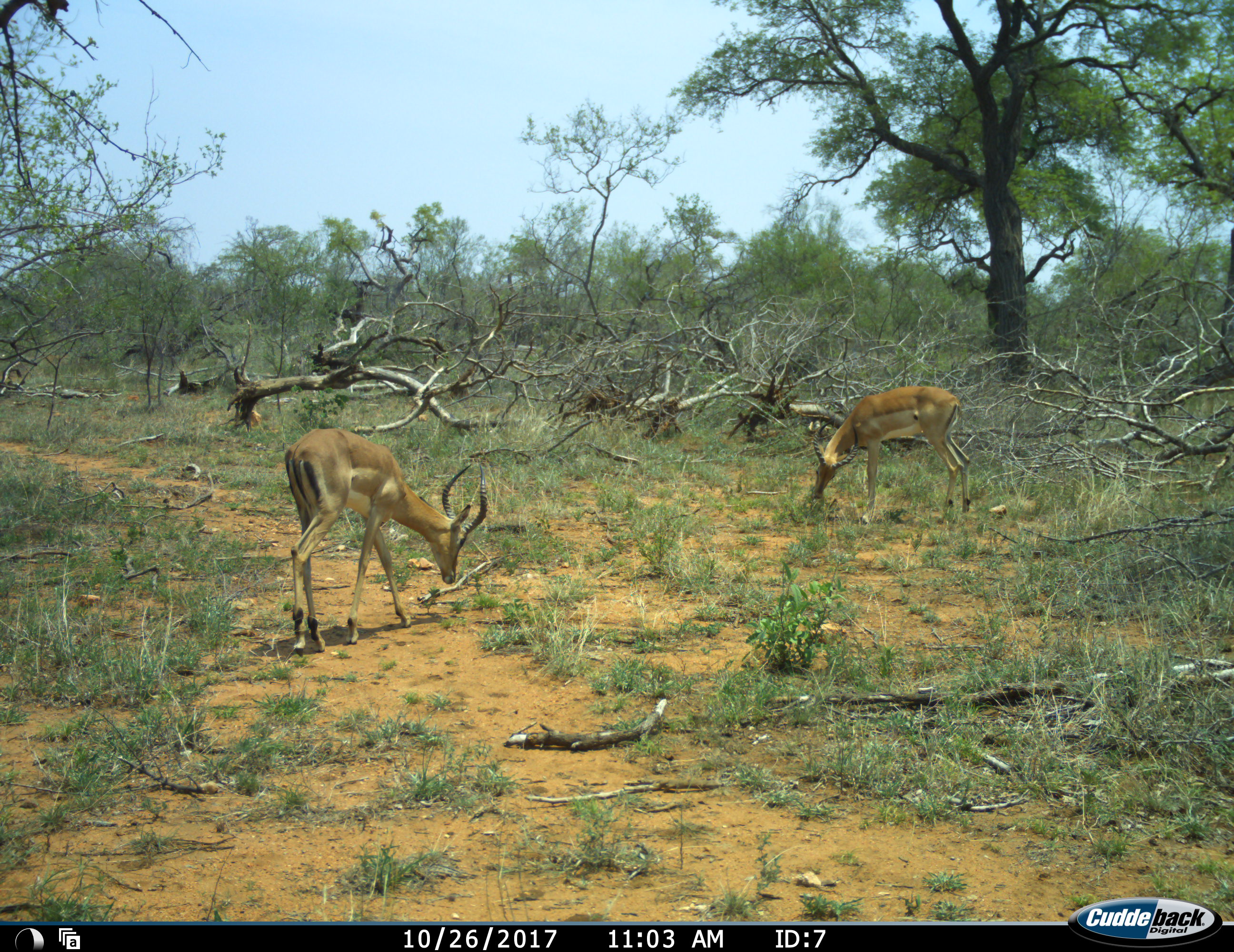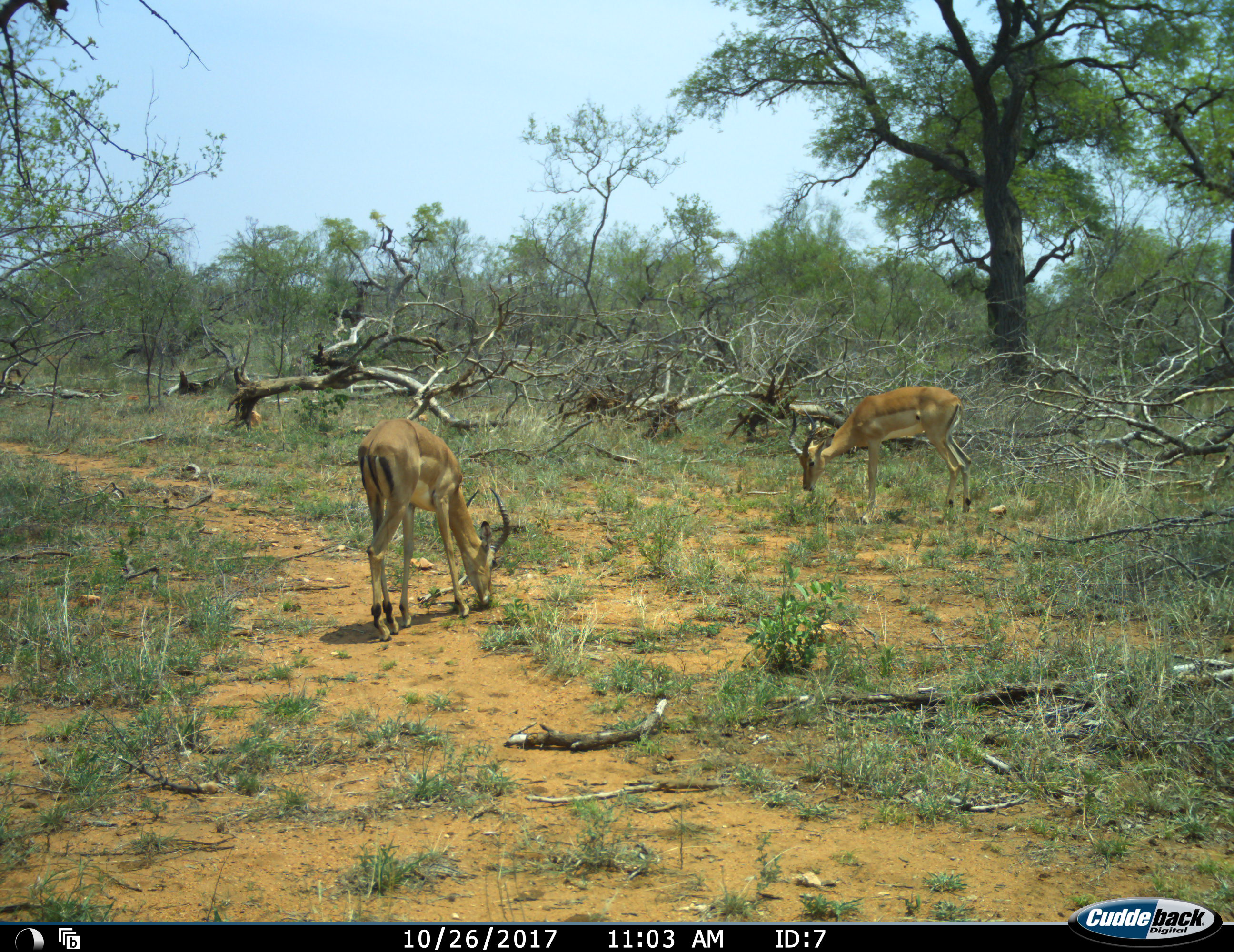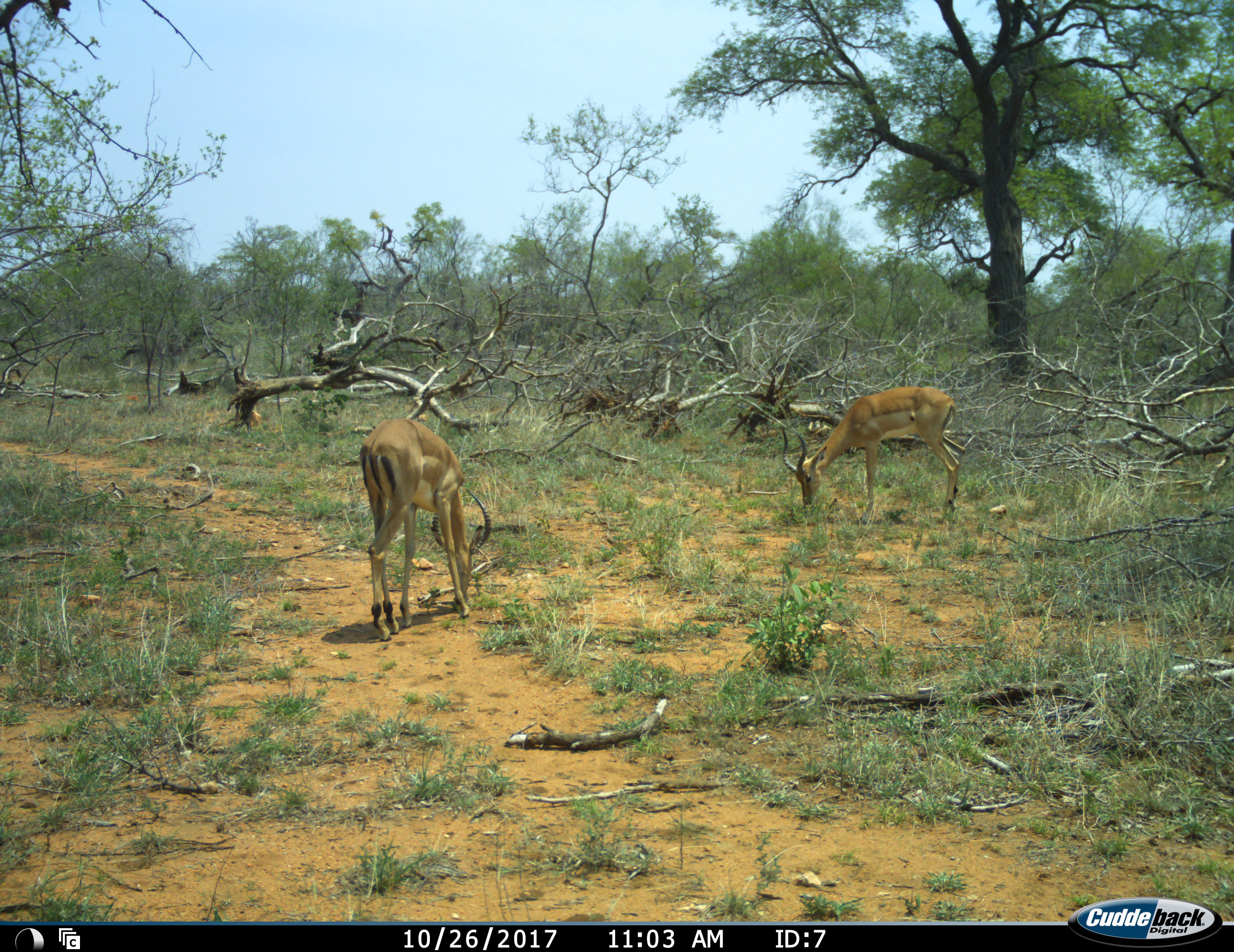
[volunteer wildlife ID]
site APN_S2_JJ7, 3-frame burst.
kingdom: Animalia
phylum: Chordata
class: Mammalia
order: Artiodactyla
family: Bovidae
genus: Aepyceros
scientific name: Aepyceros melampus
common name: impala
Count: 2.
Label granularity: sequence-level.